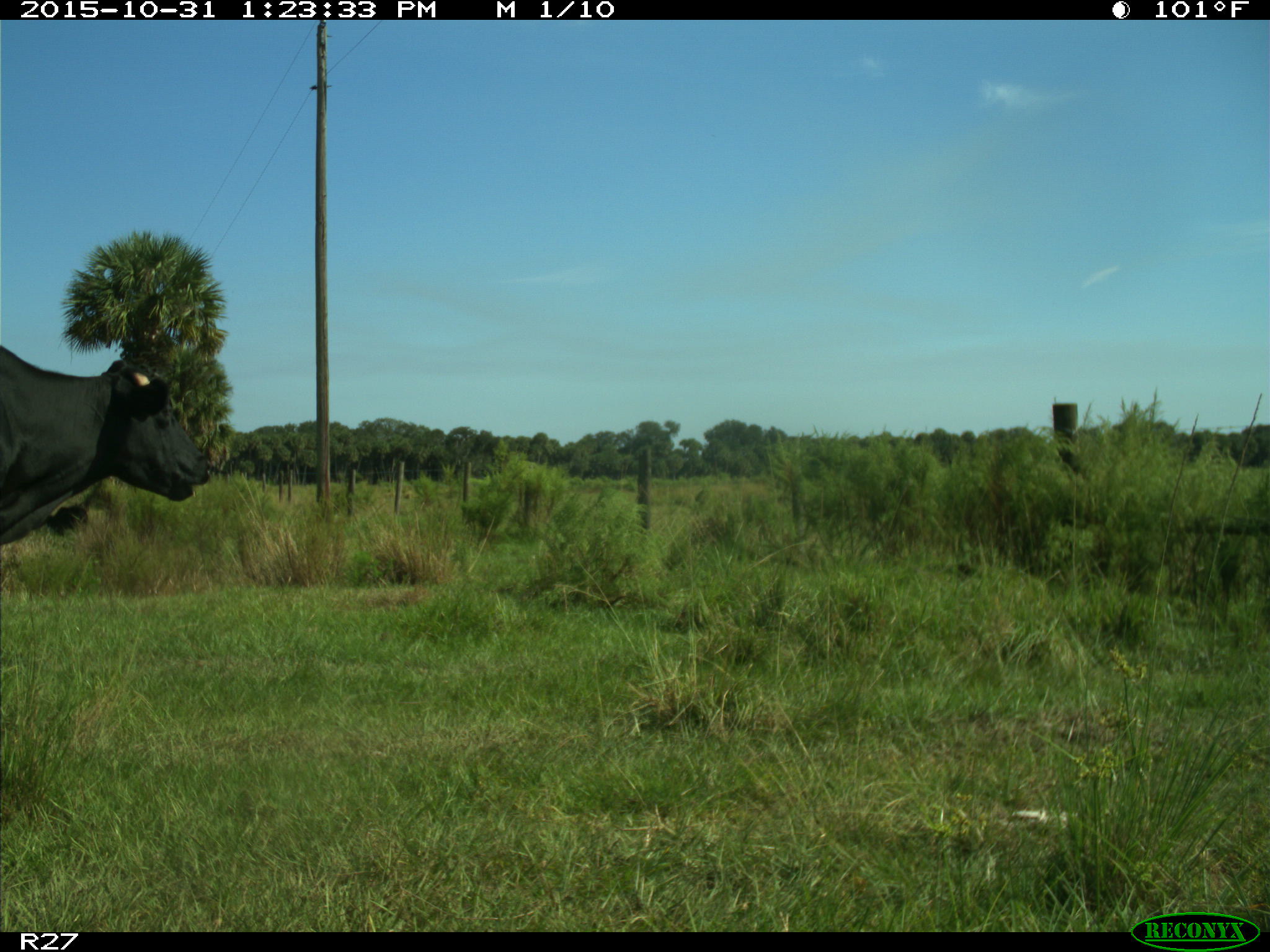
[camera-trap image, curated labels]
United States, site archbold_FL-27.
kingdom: Animalia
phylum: Chordata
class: Mammalia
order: Artiodactyla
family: Bovidae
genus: Bos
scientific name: Bos taurus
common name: domestic cow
Bos taurus (domestic cow).